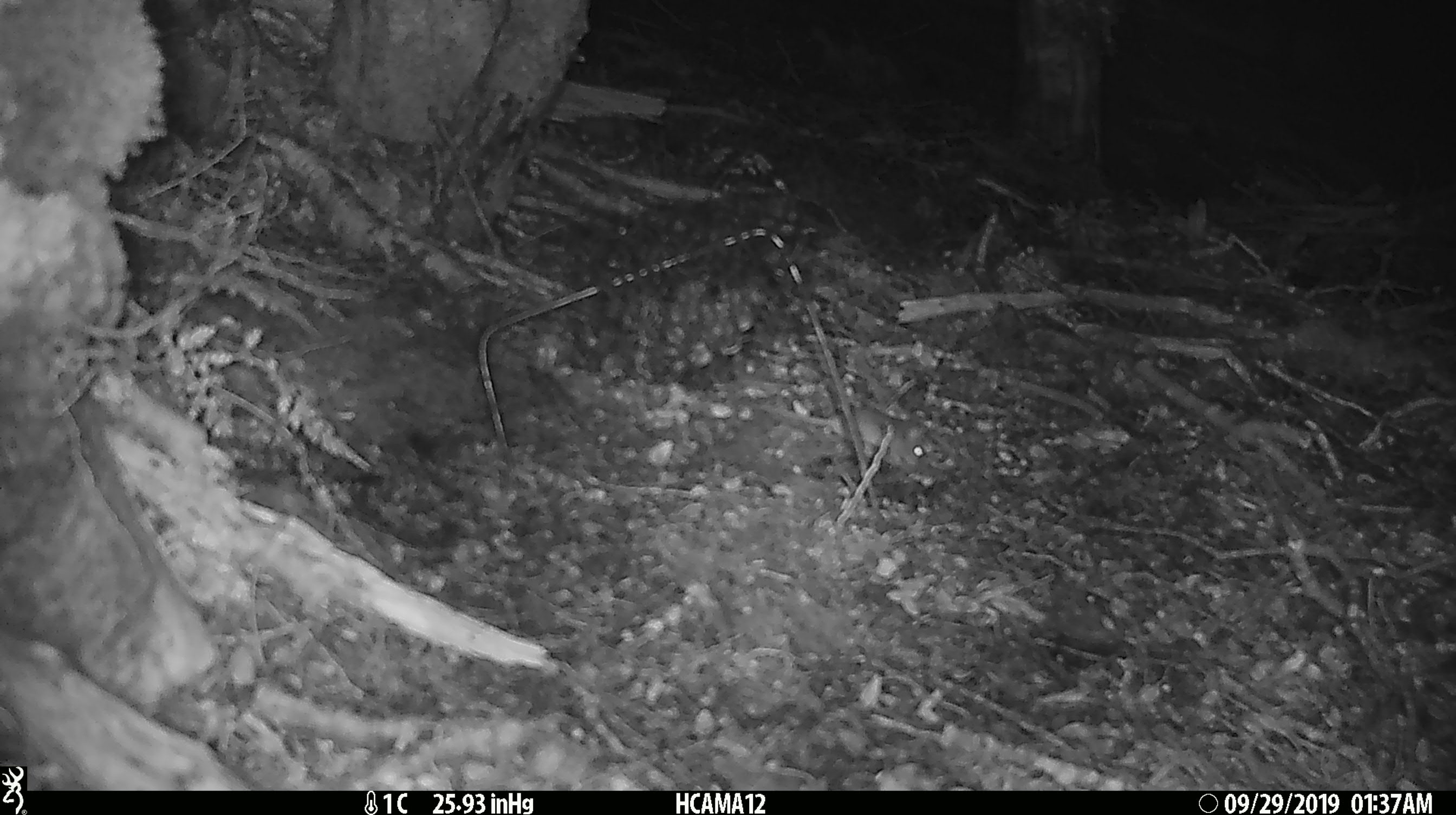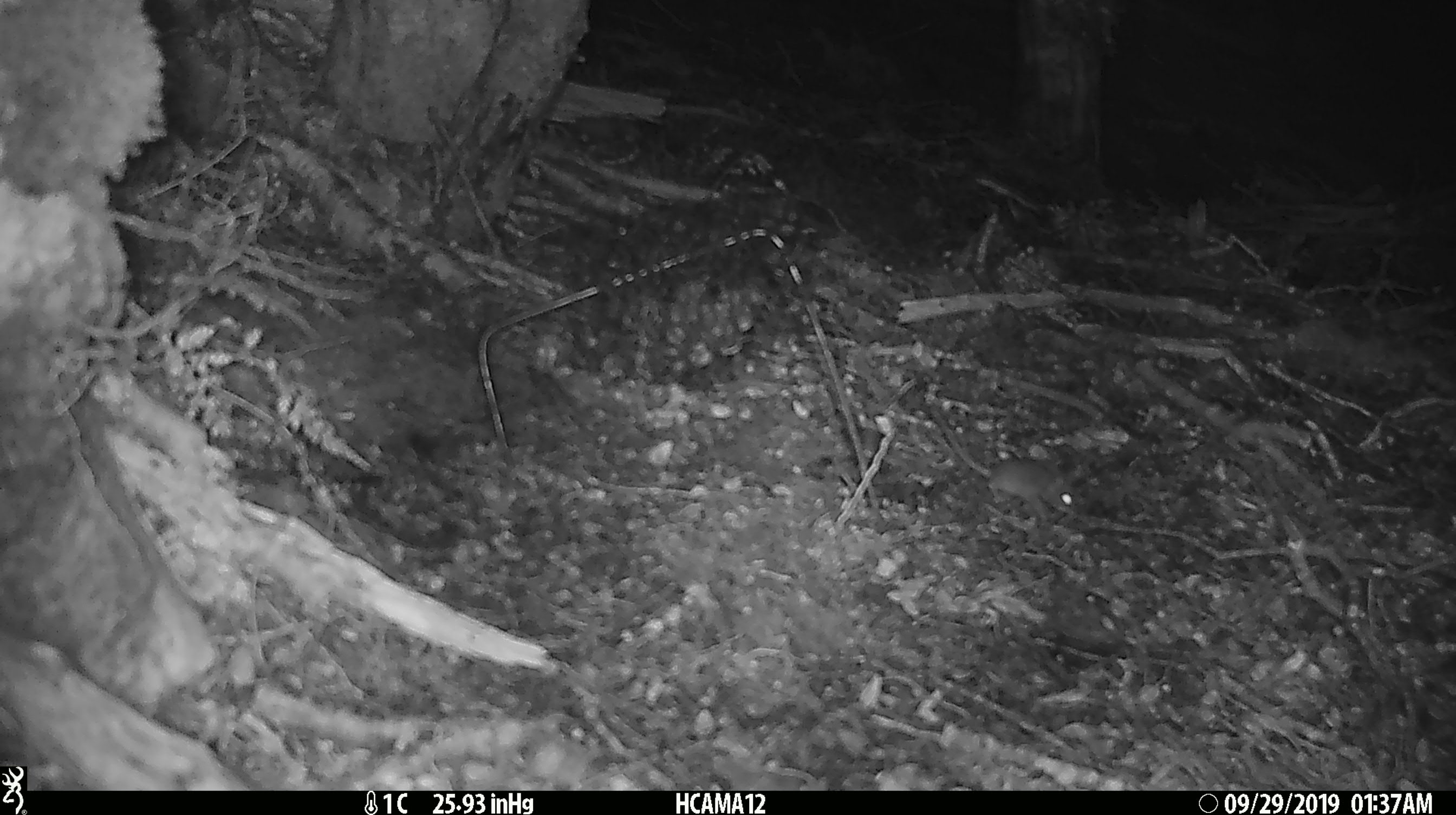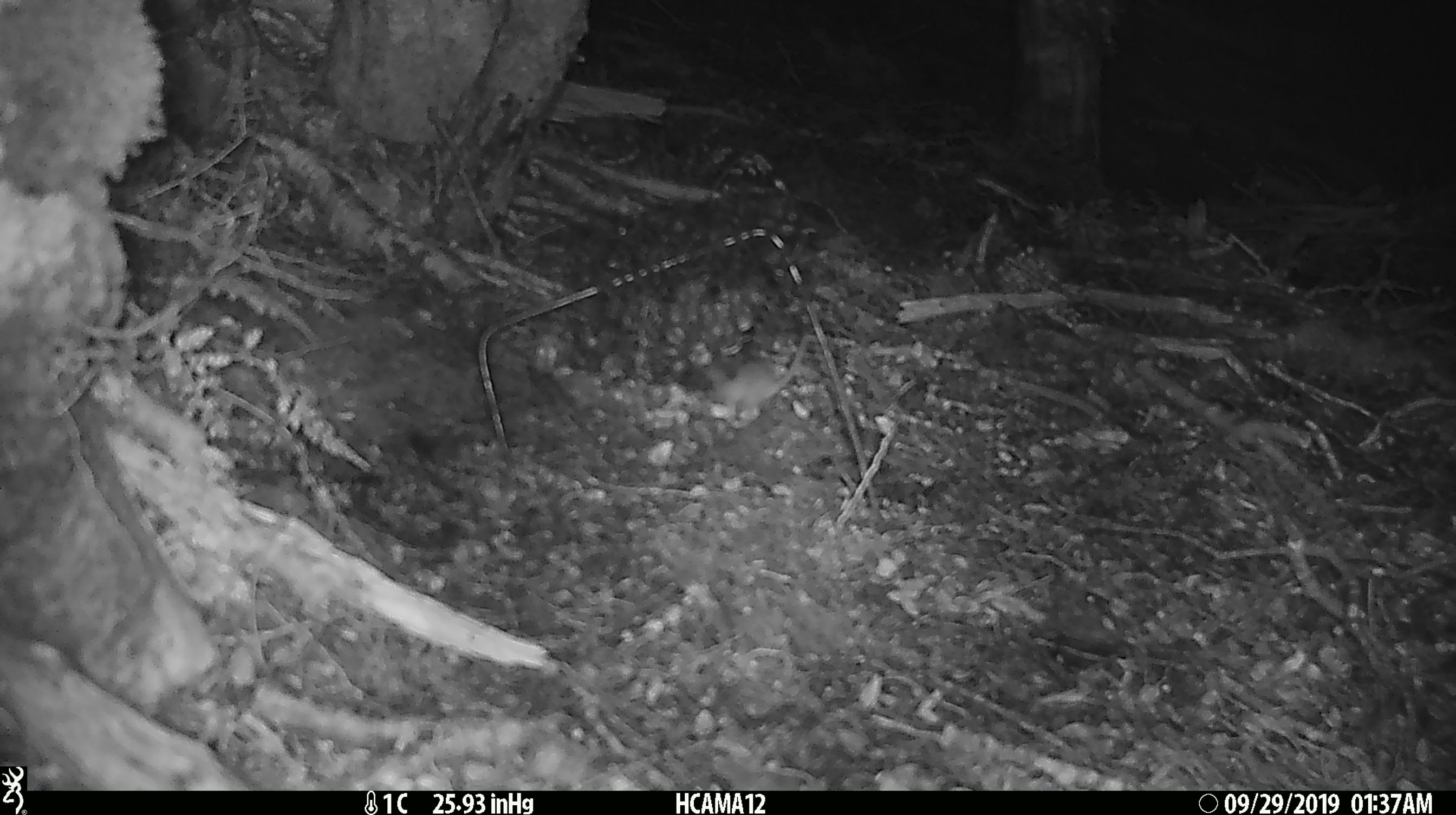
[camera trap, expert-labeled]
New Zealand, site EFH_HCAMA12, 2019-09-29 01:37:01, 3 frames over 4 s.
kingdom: Animalia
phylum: Chordata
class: Mammalia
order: Rodentia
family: Muridae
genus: Mus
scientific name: Mus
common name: mouse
Mouse (Mus).